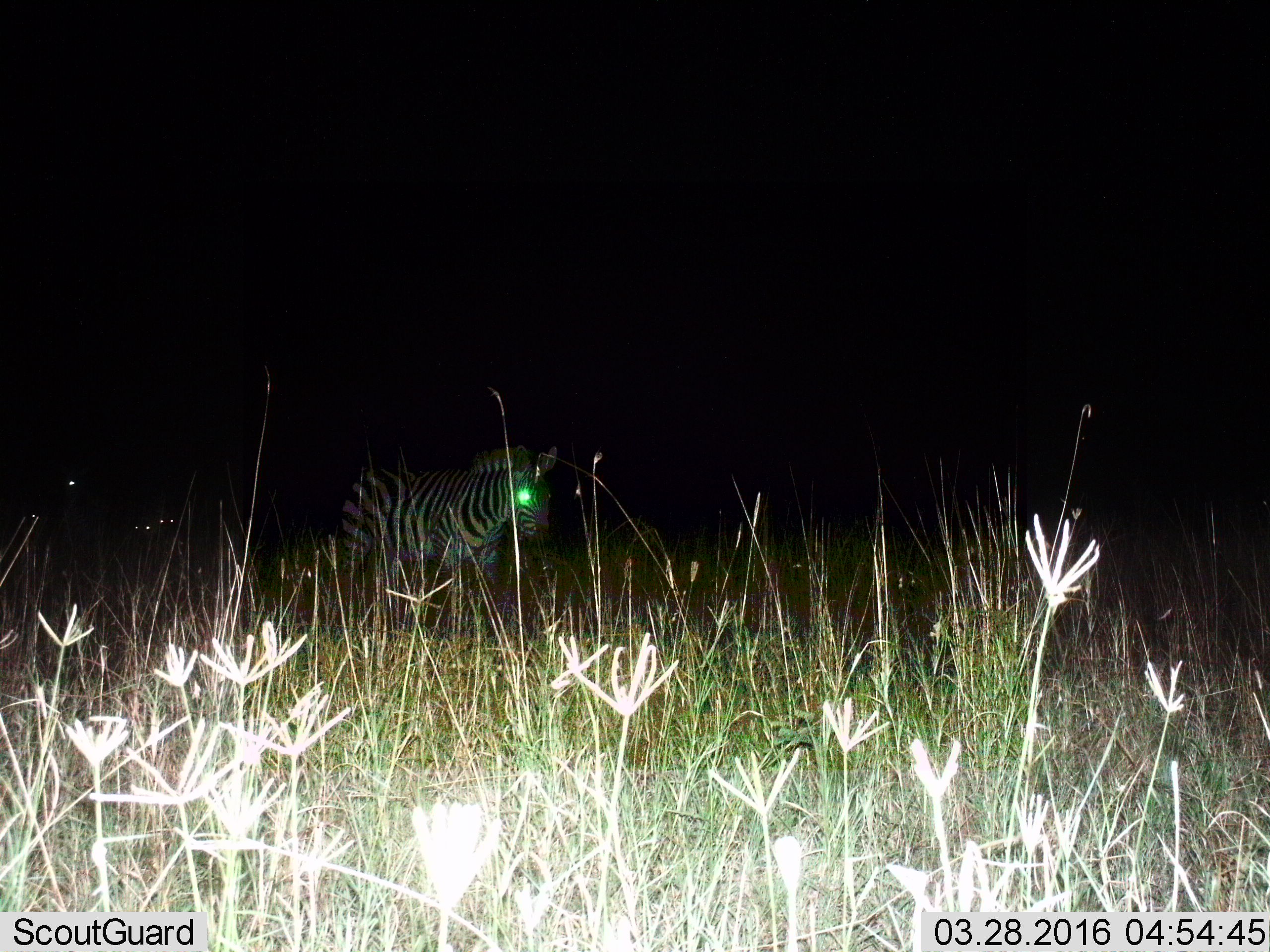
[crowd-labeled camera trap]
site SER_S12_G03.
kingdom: Animalia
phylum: Chordata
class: Mammalia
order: Perissodactyla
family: Equidae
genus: Equus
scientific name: Equus quagga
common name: plains zebra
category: zebraplains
Zebraplains (plains zebra) (Equus quagga), count 1. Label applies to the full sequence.